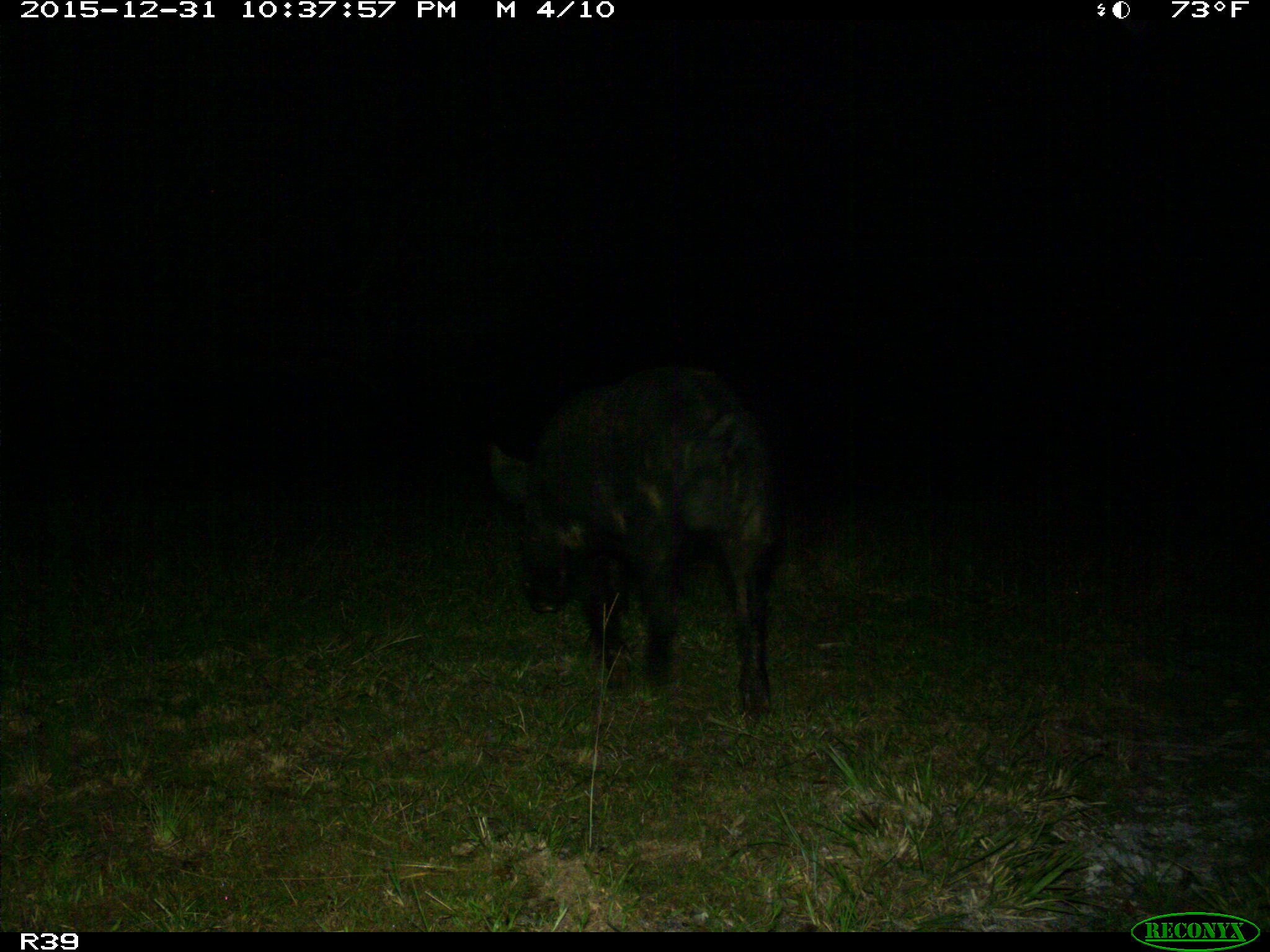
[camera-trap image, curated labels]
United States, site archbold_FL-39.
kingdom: Animalia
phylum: Chordata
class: Mammalia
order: Artiodactyla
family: Suidae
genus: Sus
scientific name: Sus scrofa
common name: wild boar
Sus scrofa (wild boar).